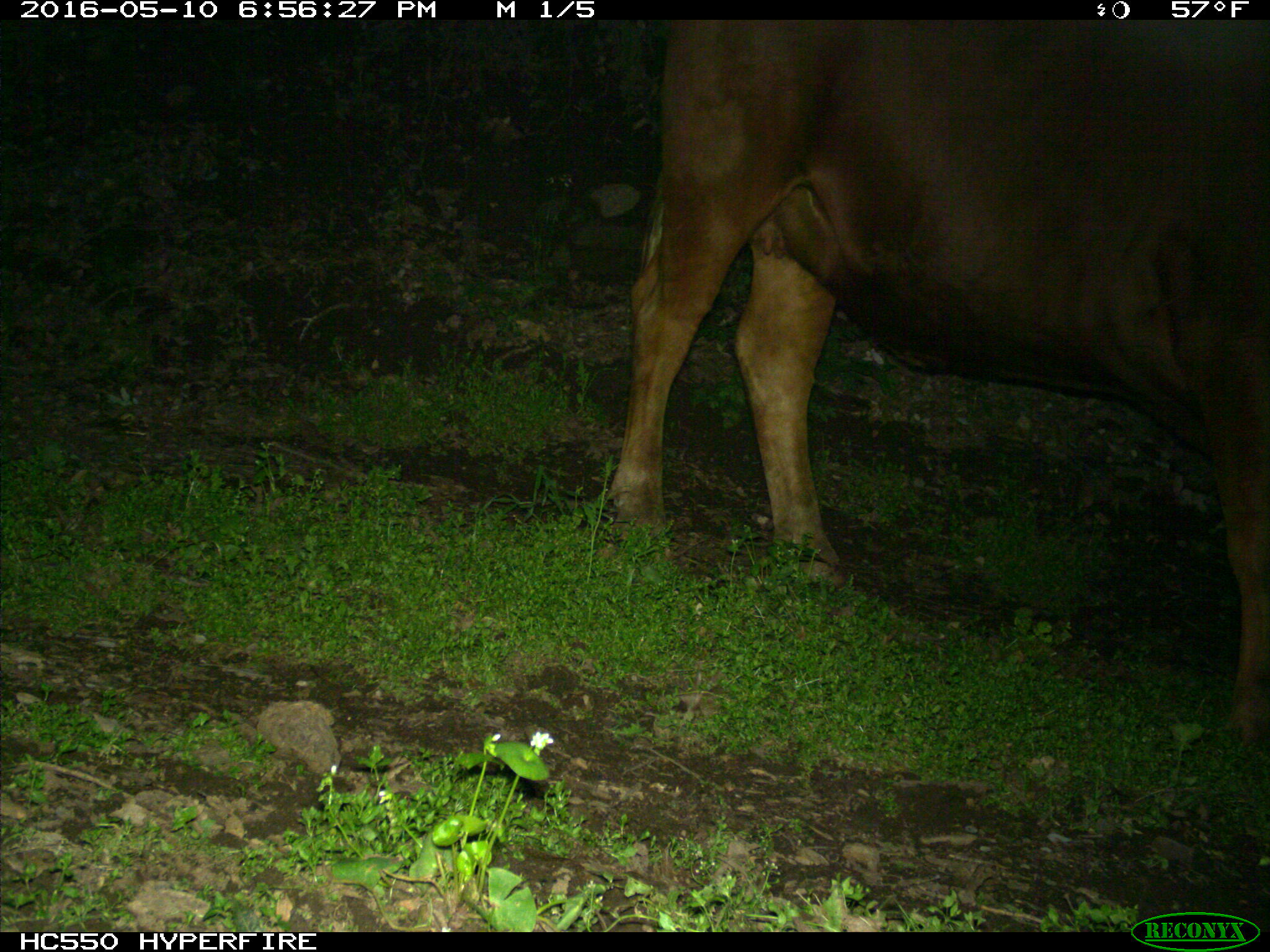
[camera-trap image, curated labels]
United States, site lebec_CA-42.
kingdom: Animalia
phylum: Chordata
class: Mammalia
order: Artiodactyla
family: Bovidae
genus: Bos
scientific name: Bos taurus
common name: domestic cow